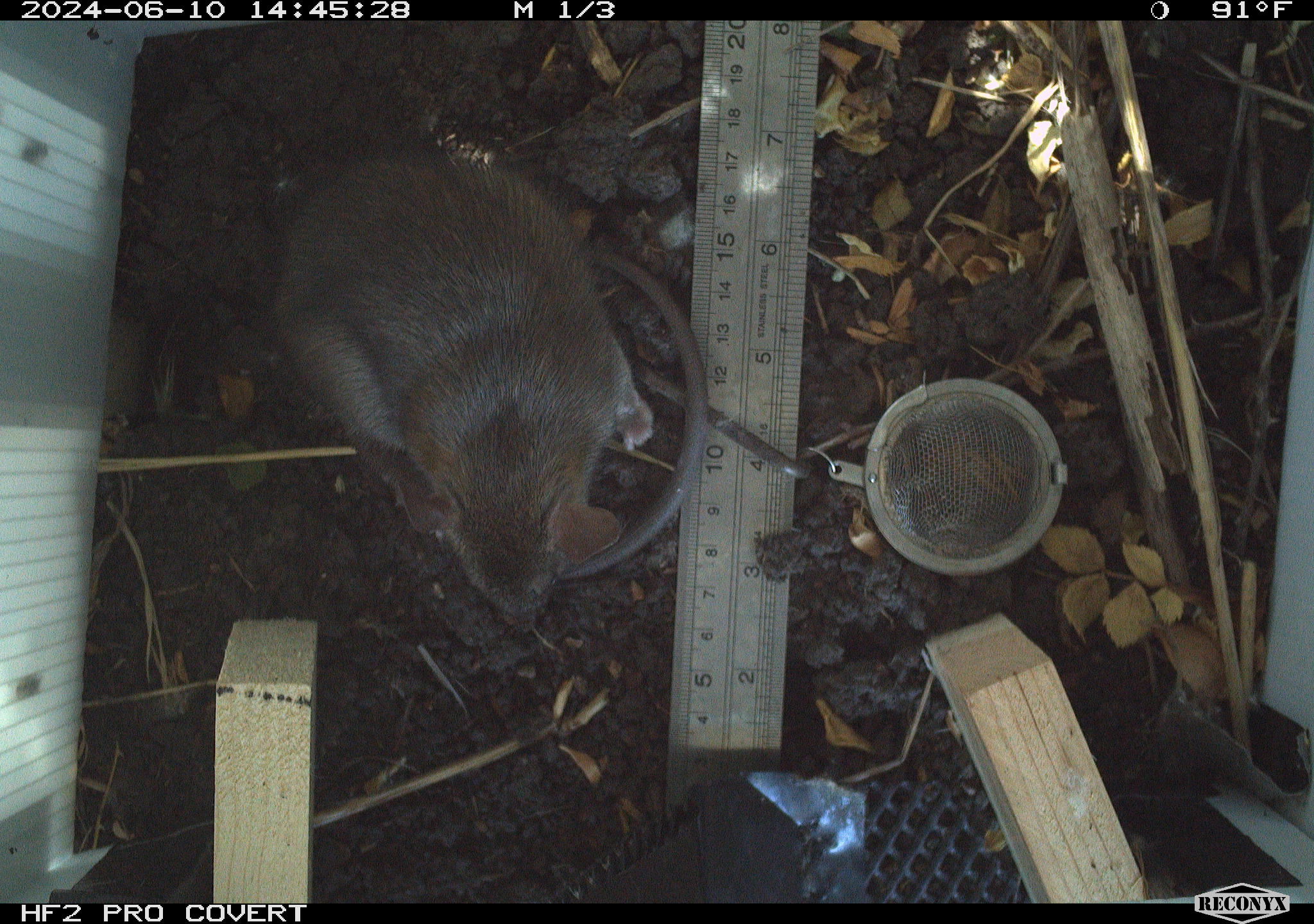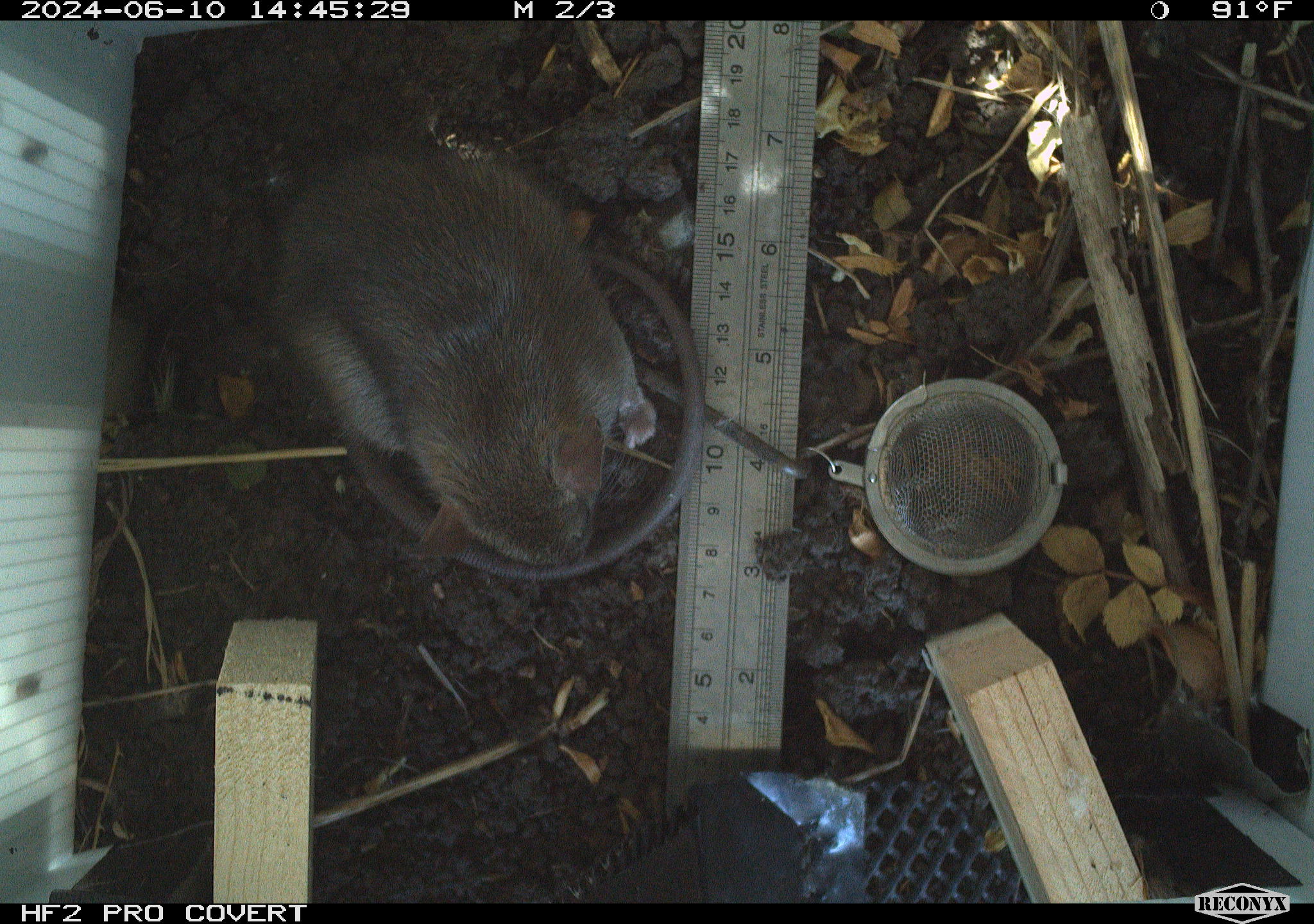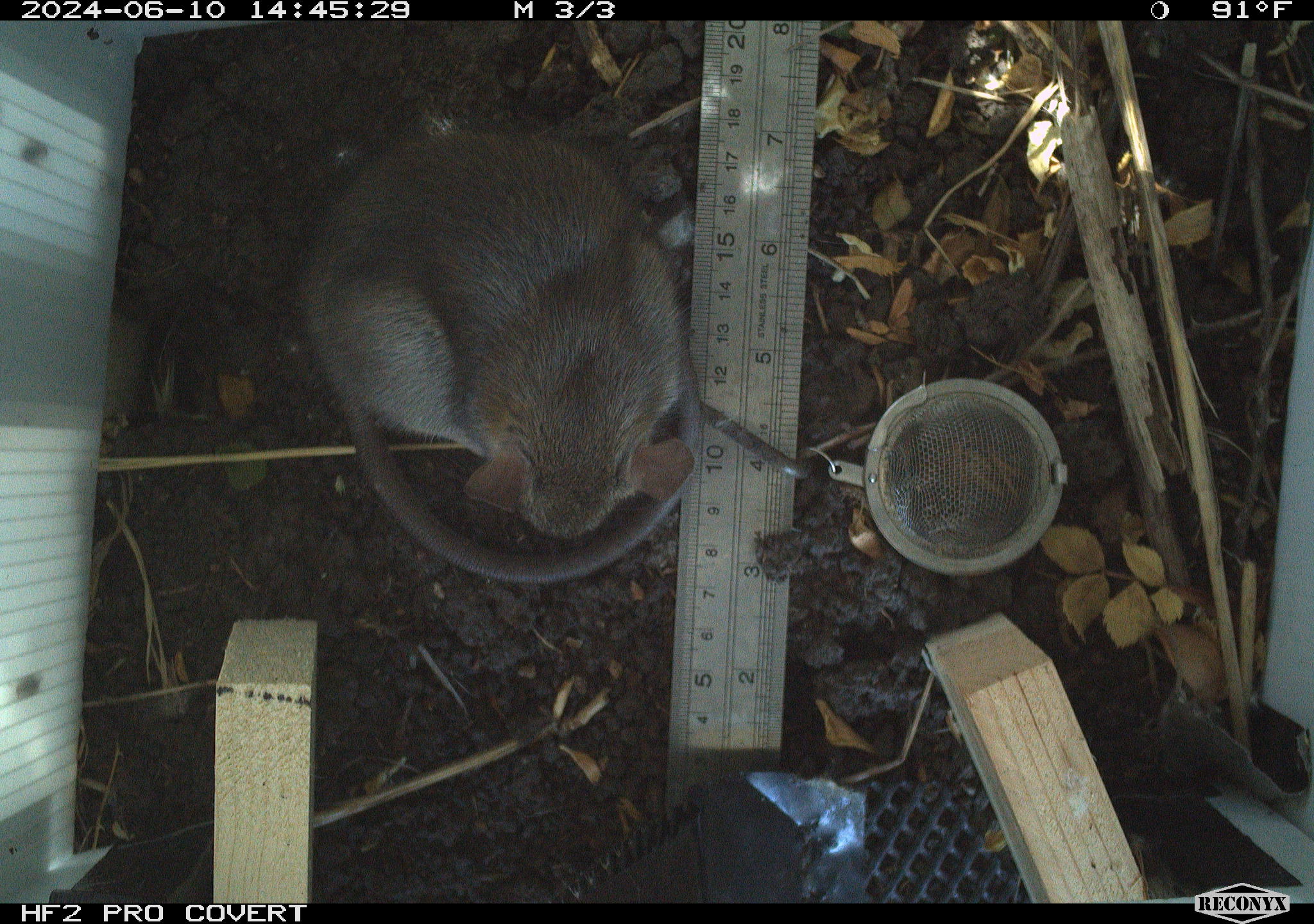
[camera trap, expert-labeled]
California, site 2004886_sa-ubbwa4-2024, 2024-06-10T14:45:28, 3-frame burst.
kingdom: Animalia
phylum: Chordata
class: Mammalia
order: Rodentia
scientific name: Rodentia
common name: woodrat or rat or mouse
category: woodrat or rat or mouse species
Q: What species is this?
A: Woodrat or rat or mouse species (woodrat or rat or mouse) (Rodentia).